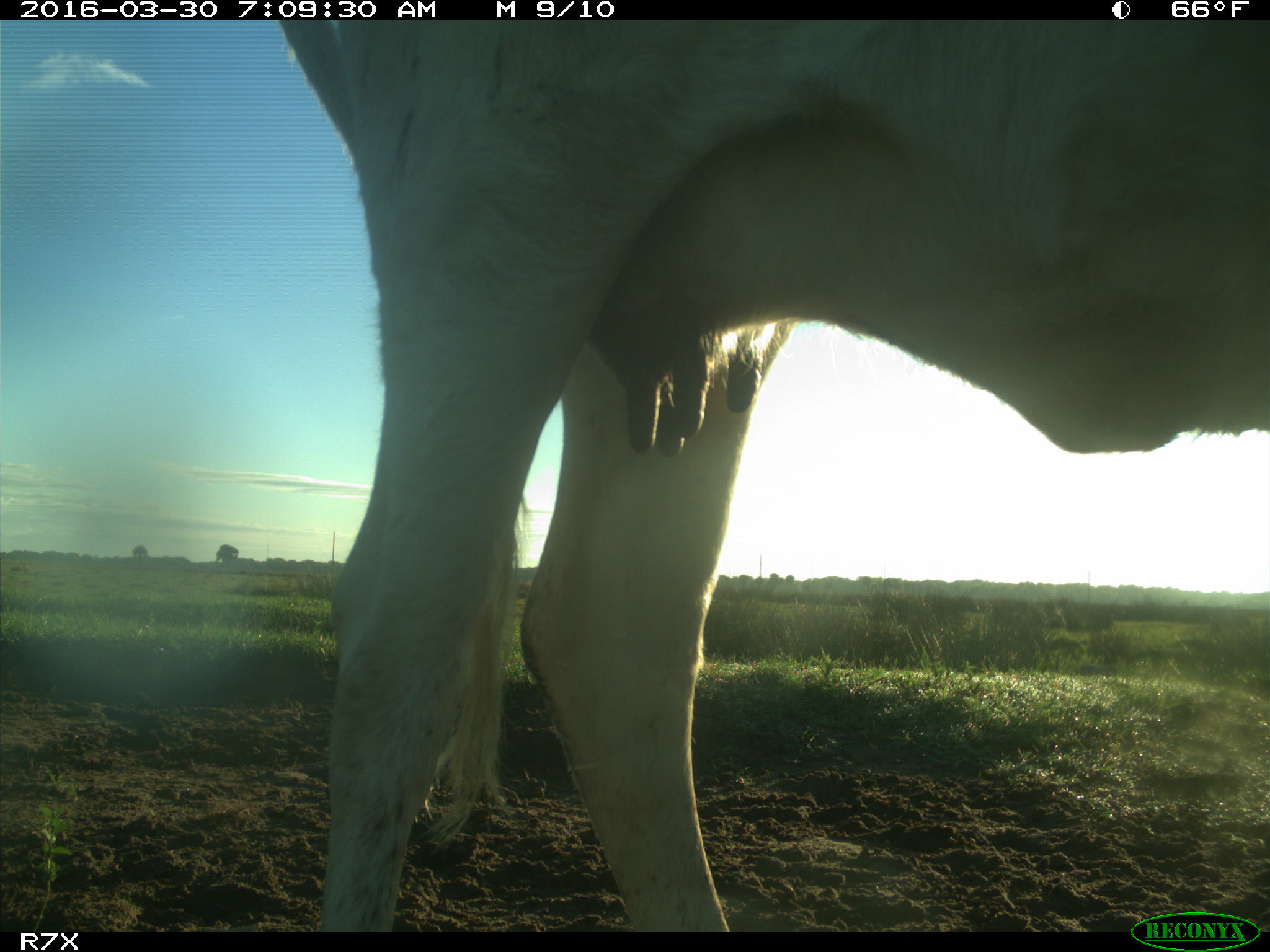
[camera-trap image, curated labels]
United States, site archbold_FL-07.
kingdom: Animalia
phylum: Chordata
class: Mammalia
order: Artiodactyla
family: Bovidae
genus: Bos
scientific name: Bos taurus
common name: domestic cow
Bos taurus (domestic cow).